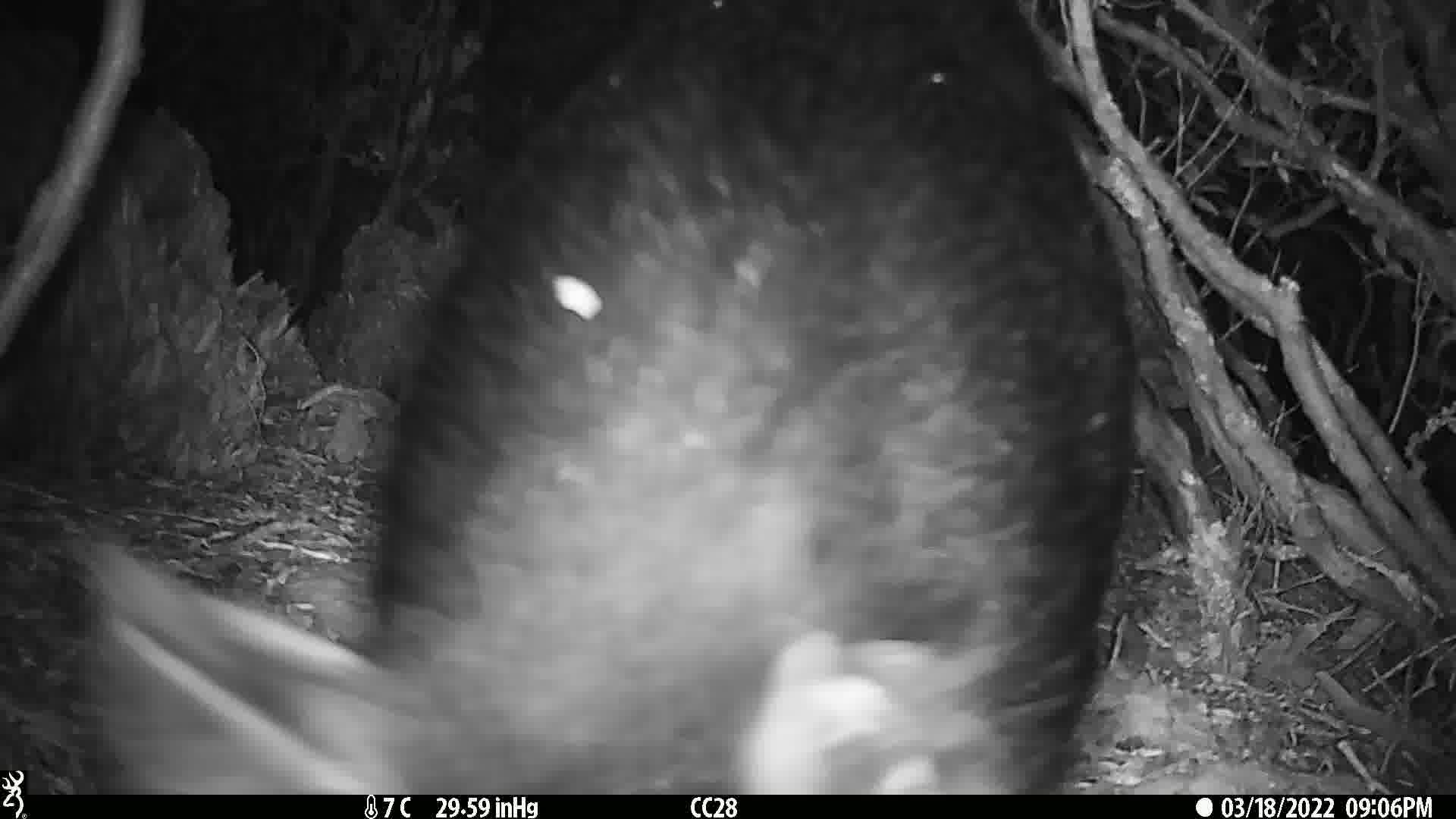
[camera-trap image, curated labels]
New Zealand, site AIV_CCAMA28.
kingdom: Animalia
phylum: Chordata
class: Mammalia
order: Artiodactyla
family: Suidae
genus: Sus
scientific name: Sus scrofa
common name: pig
Pig (Sus scrofa).